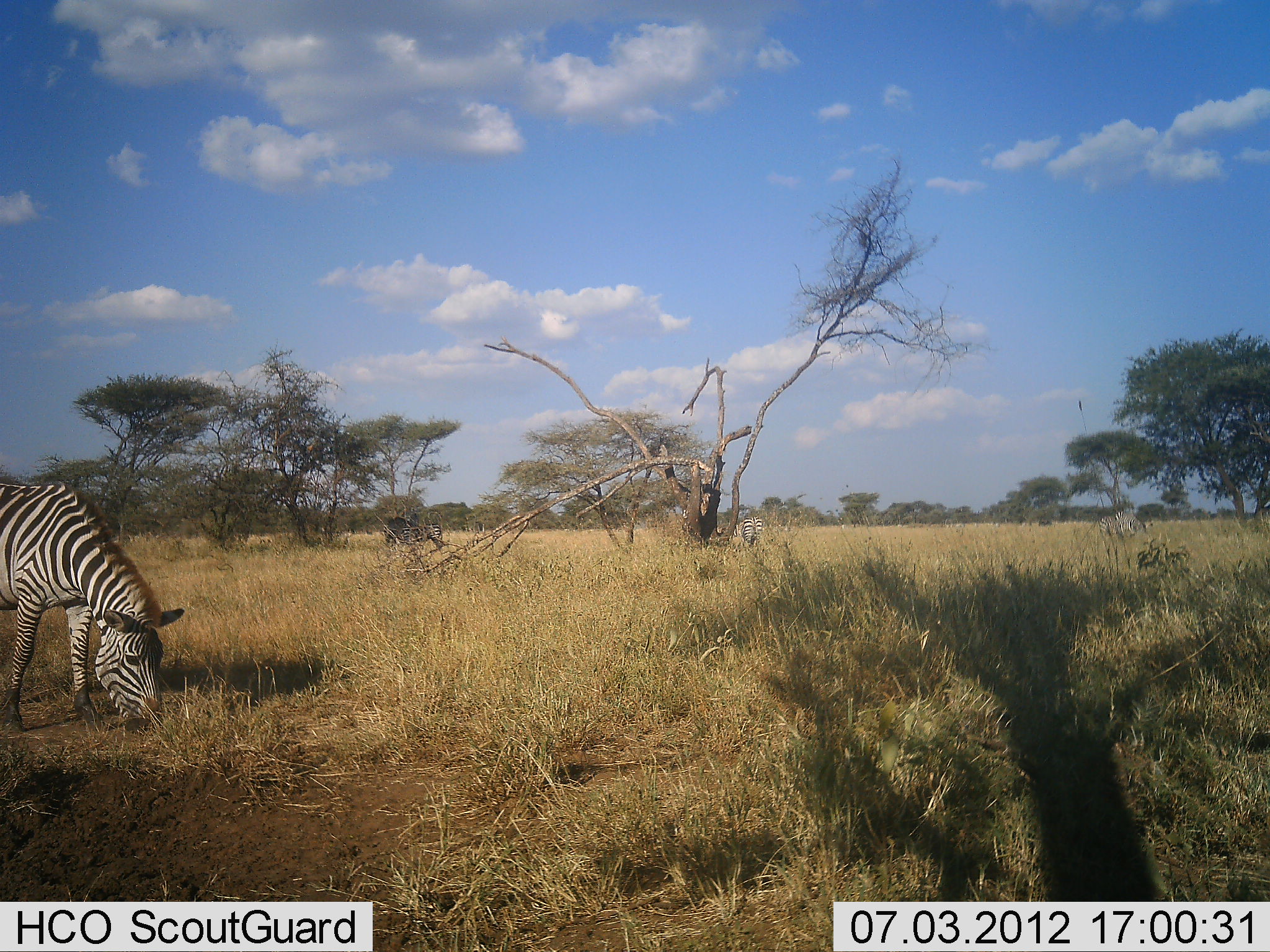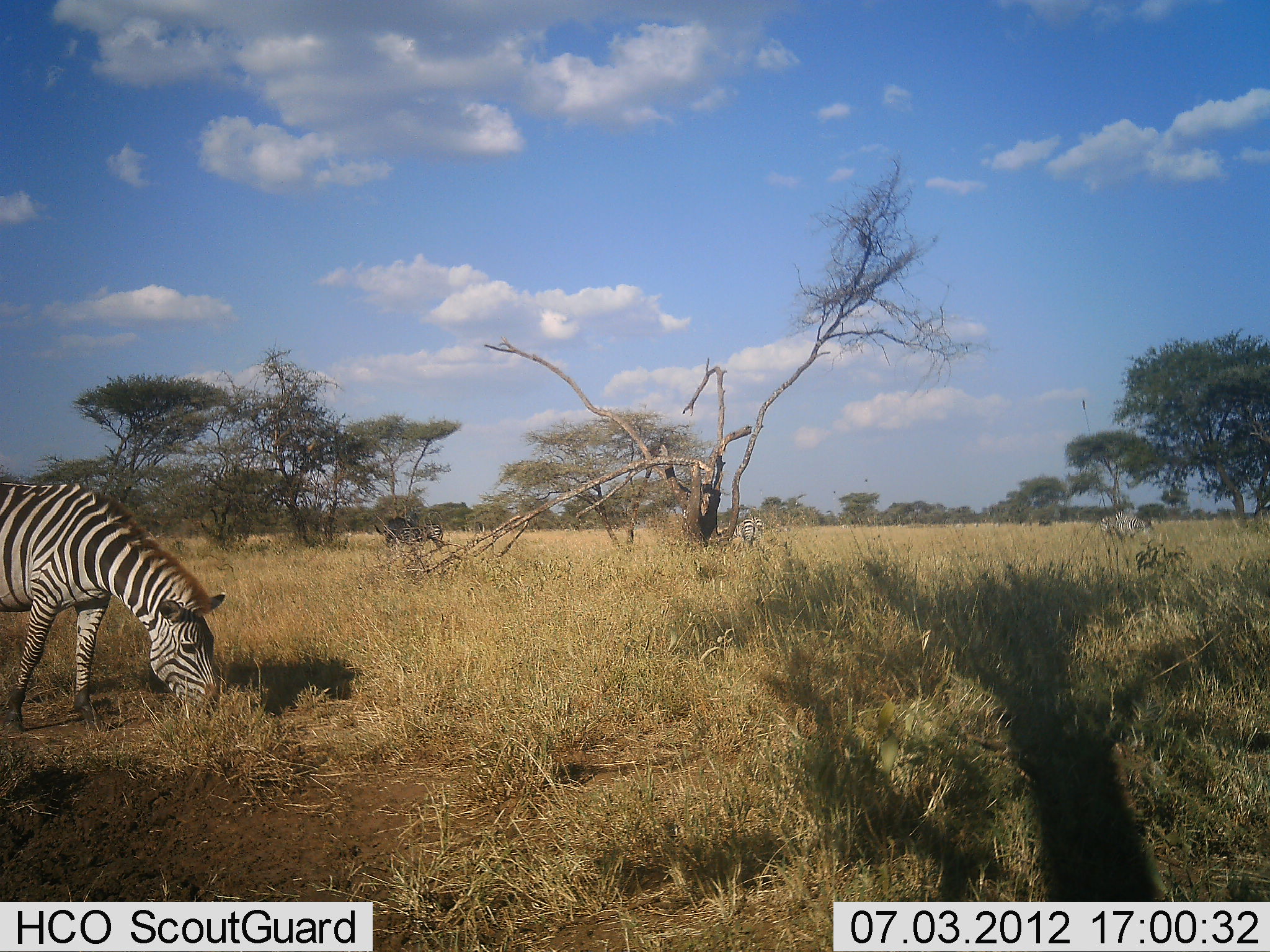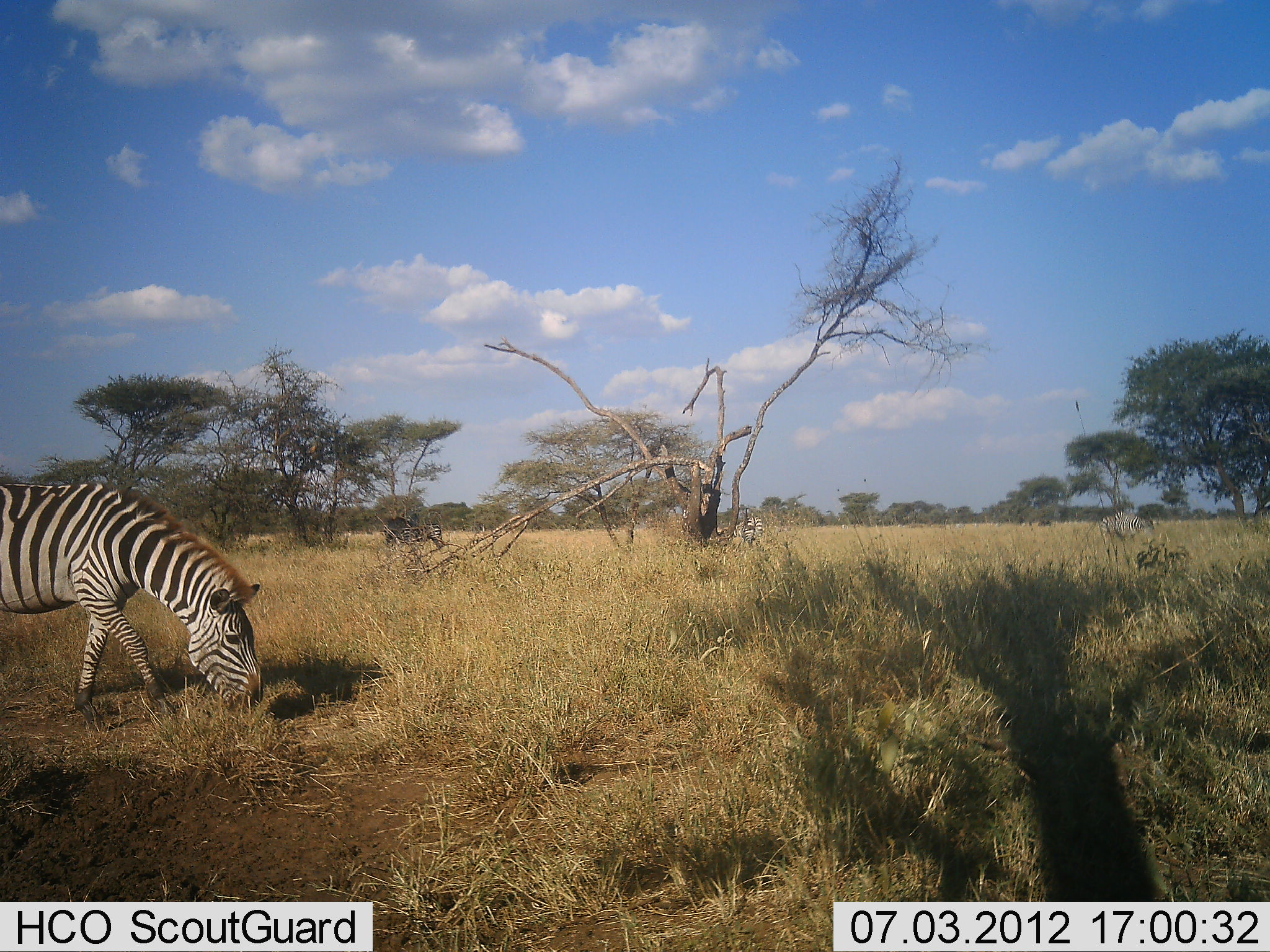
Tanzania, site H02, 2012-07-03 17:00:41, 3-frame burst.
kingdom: Animalia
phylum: Chordata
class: Mammalia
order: Perissodactyla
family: Equidae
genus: Equus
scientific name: Equus quagga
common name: plains zebra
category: zebra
Zebra (plains zebra) (Equus quagga), count 2. Behavior (volunteer vote fractions): standing 23%, resting 0%, moving 23%, interacting 0%. Young present (vote fraction): 0%. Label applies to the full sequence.